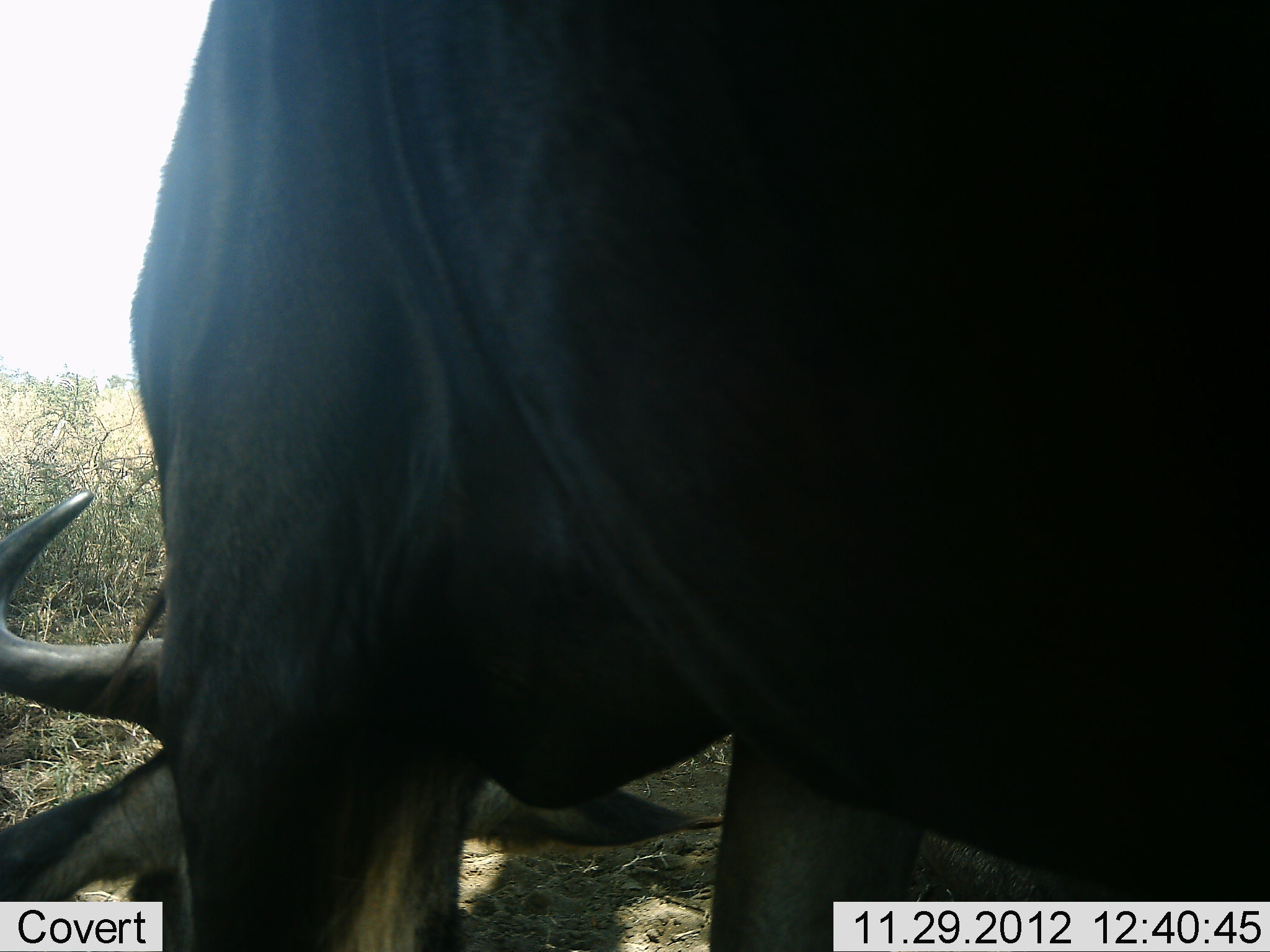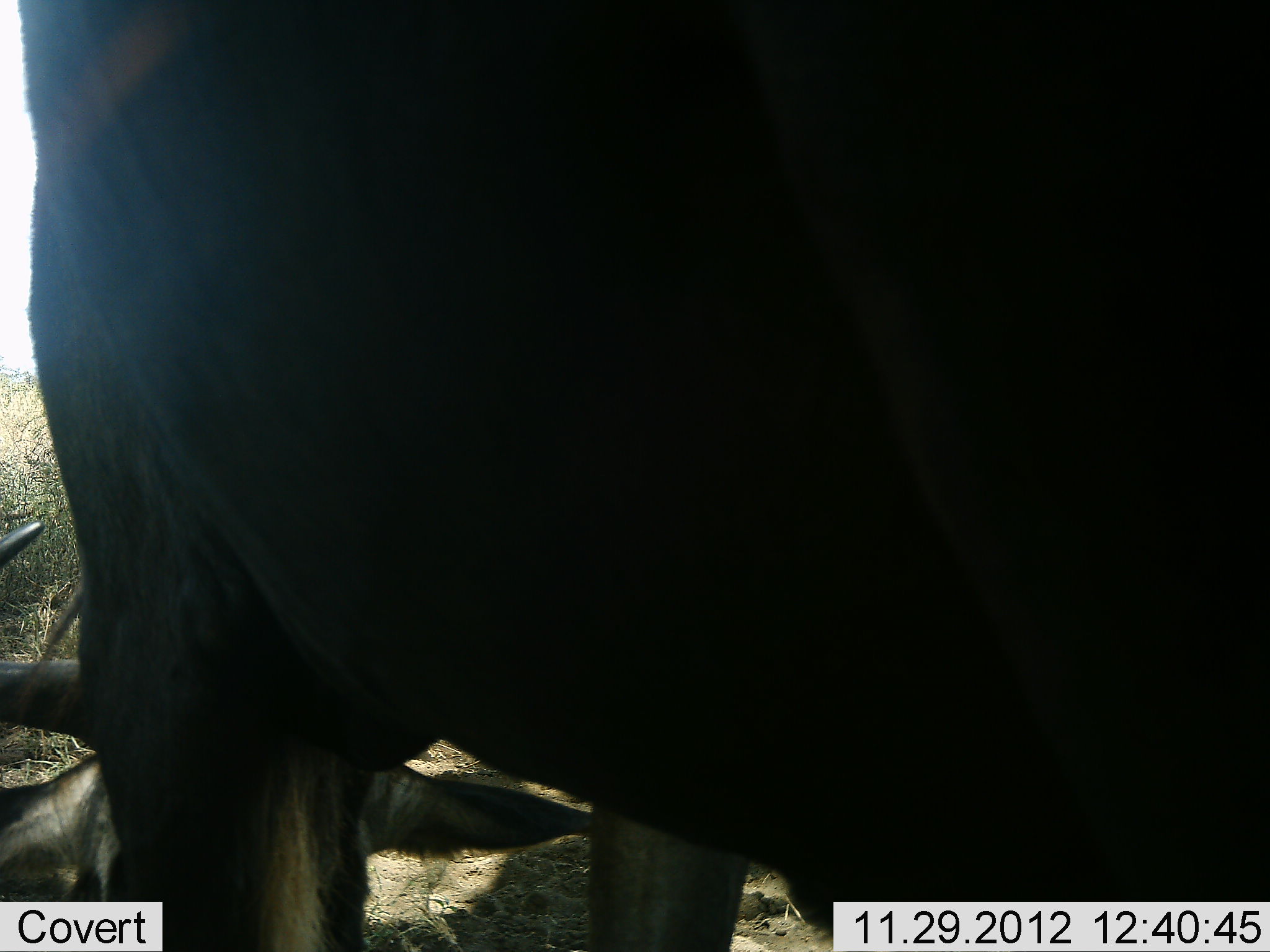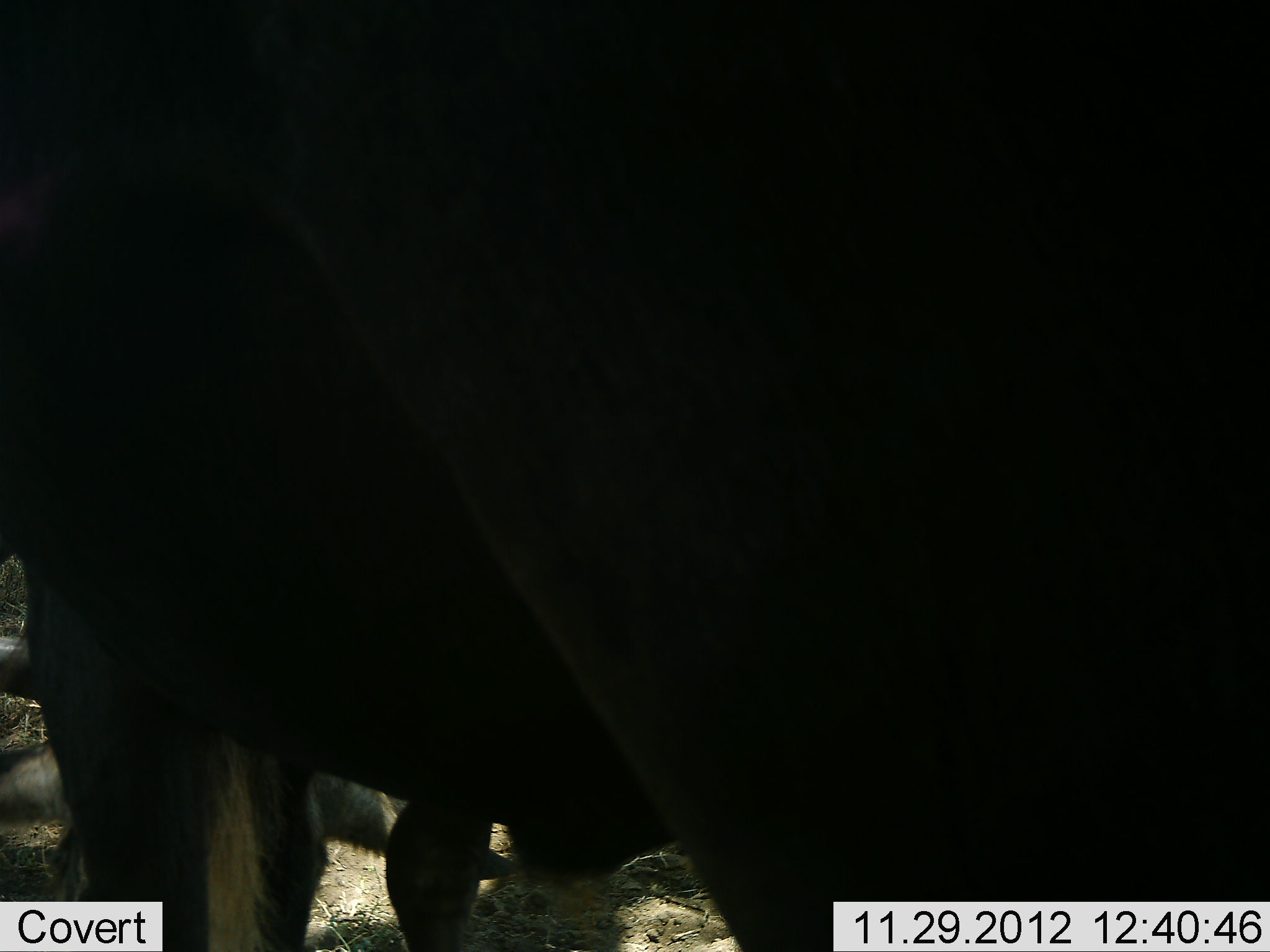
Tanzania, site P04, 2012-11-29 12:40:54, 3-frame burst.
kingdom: Animalia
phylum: Chordata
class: Mammalia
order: Artiodactyla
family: Bovidae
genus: Connochaetes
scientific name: Connochaetes taurinus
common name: blue wildebeest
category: wildebeest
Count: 1.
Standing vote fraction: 60%.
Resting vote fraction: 30%.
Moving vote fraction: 0%.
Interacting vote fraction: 0%.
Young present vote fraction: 0%.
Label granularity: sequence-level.